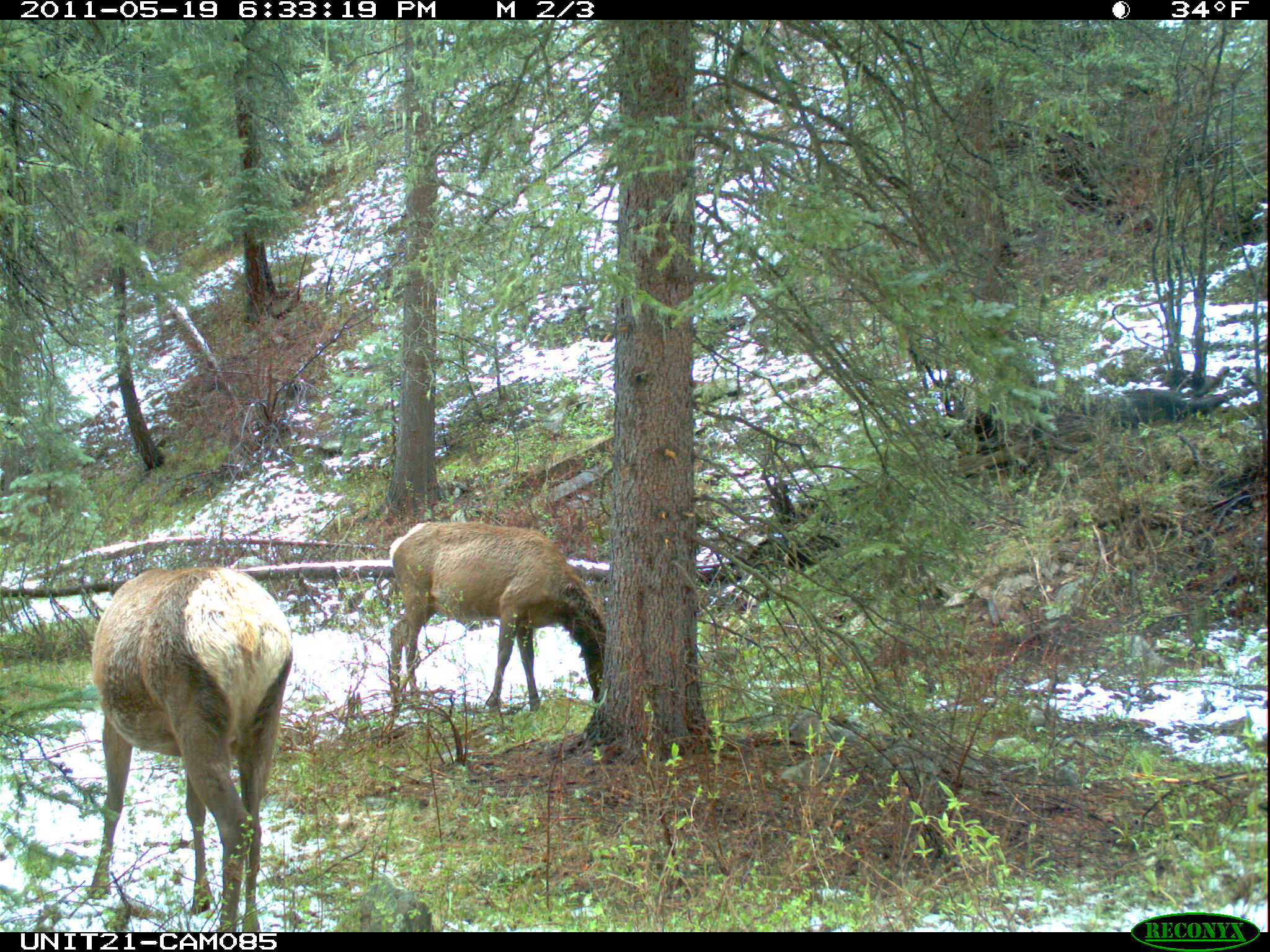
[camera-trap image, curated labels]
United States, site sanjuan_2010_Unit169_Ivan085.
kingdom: Animalia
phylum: Chordata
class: Mammalia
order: Artiodactyla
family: Cervidae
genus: Cervus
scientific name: Cervus elaphus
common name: red deer